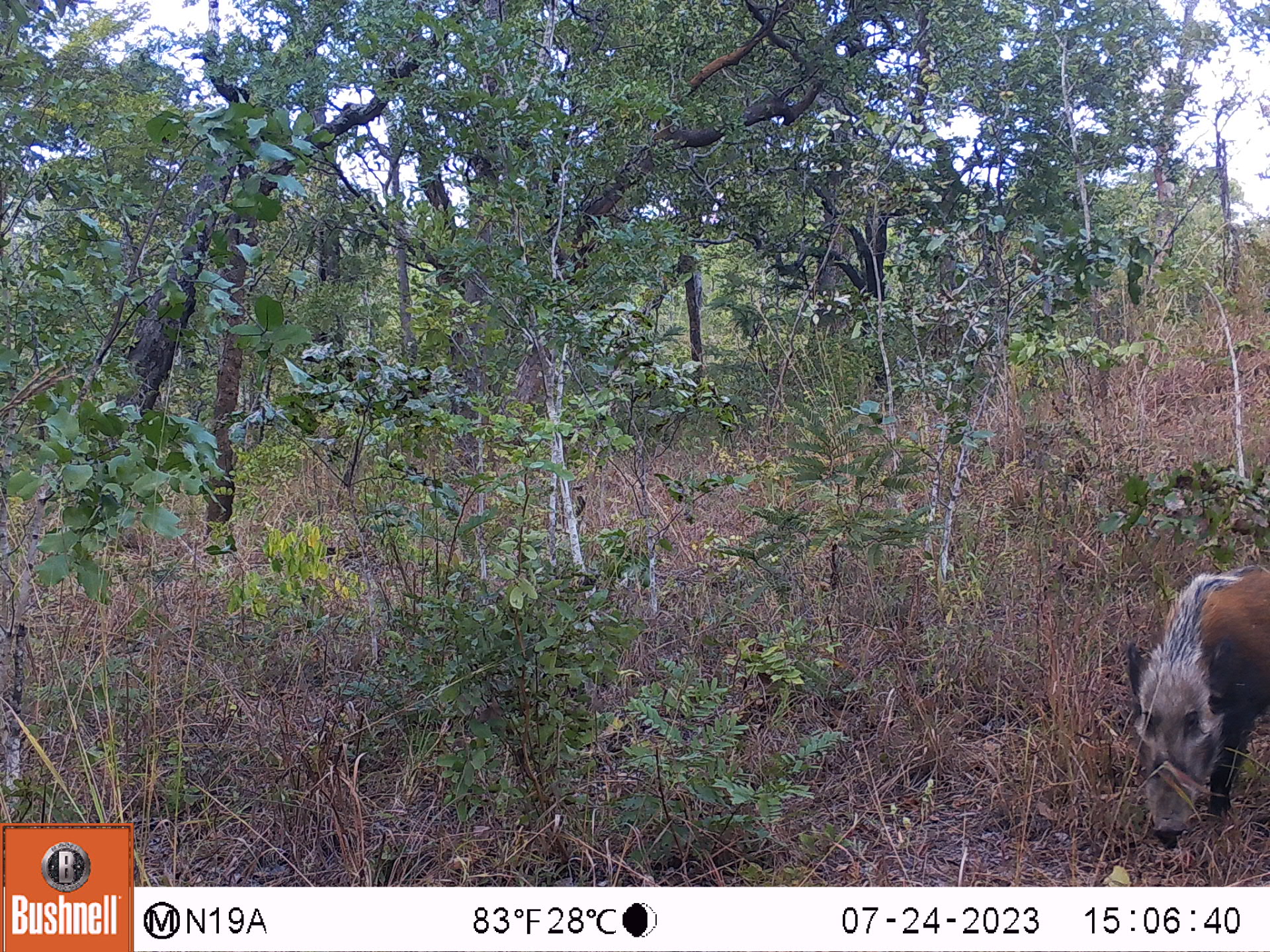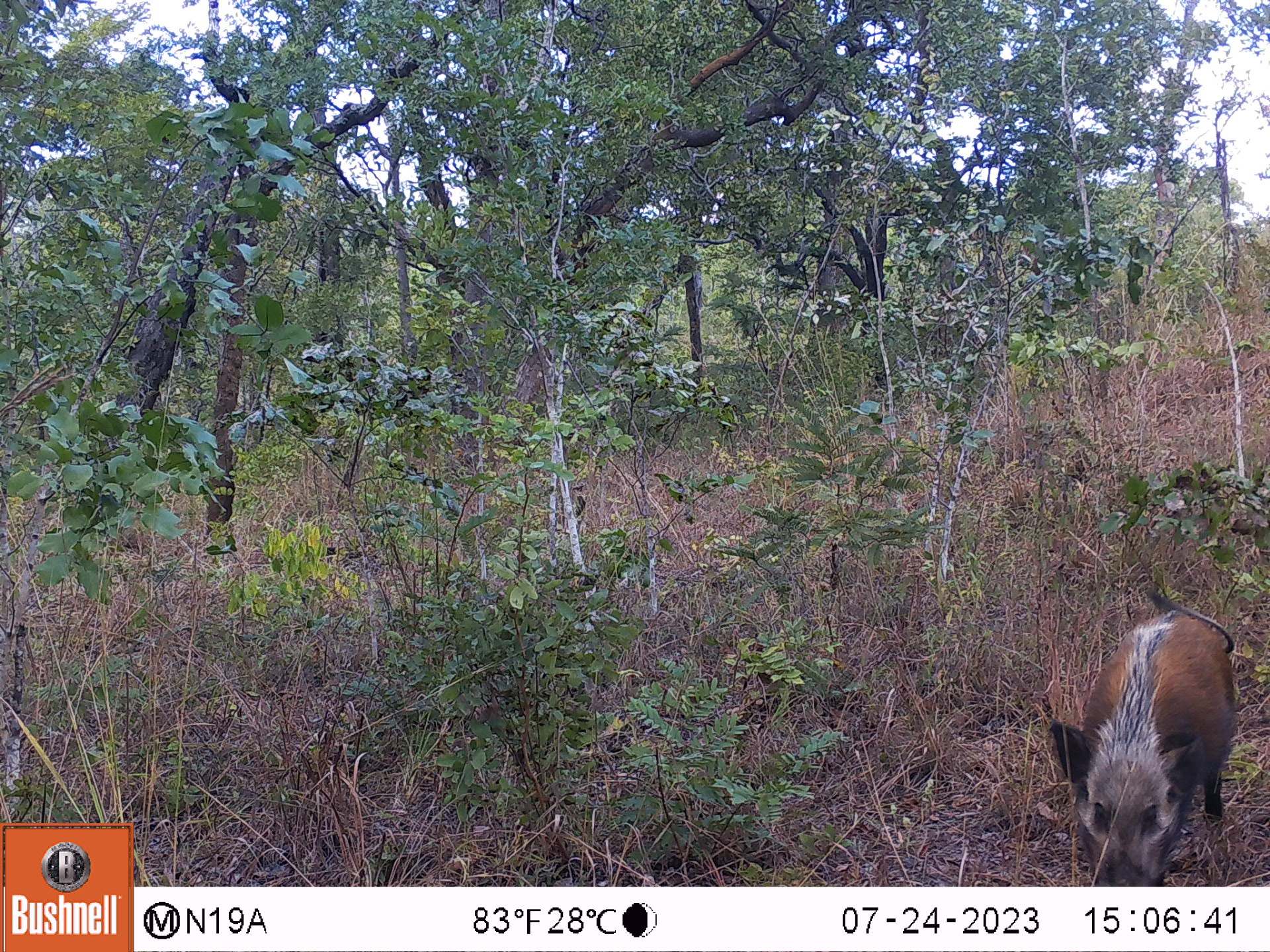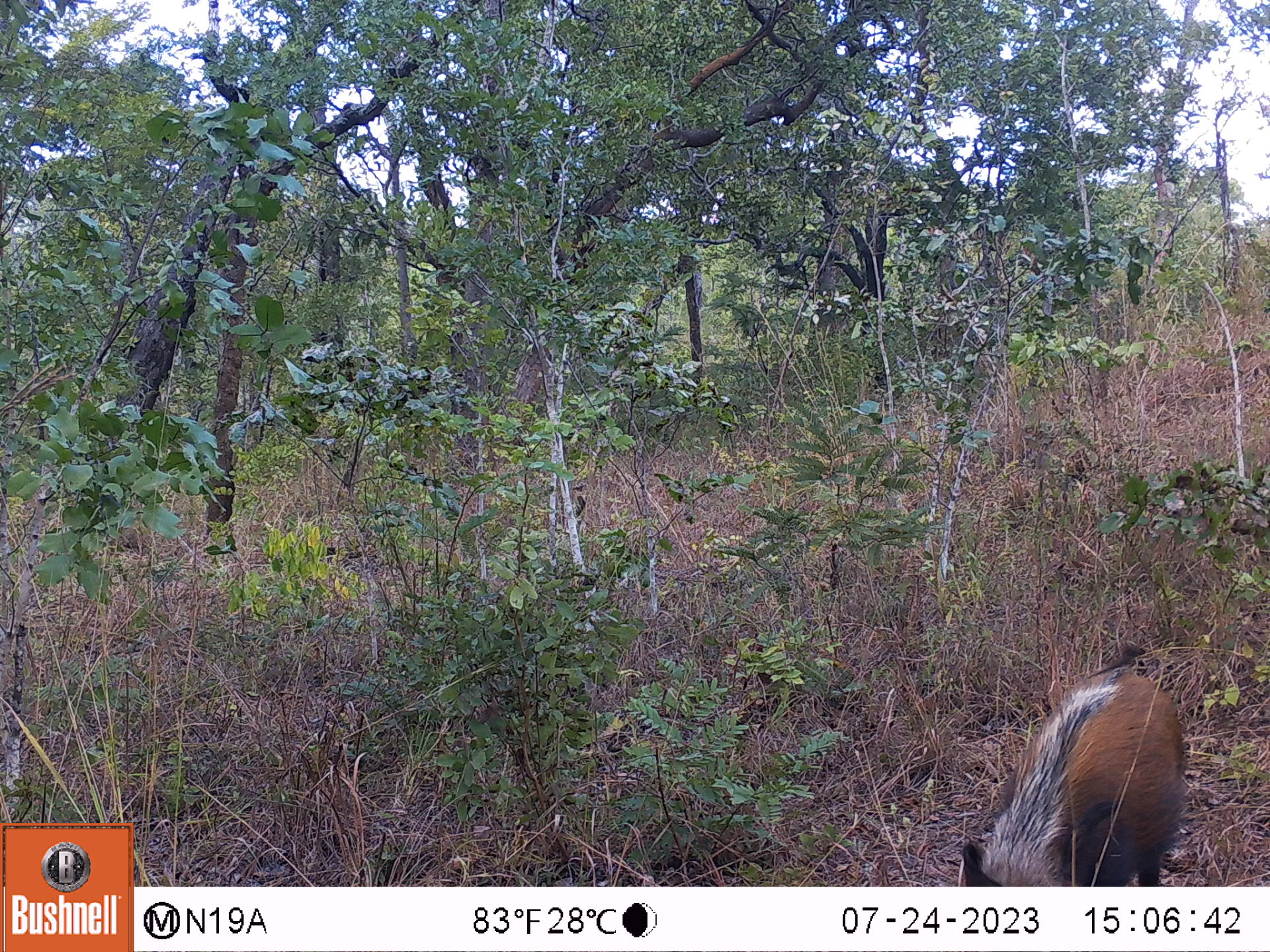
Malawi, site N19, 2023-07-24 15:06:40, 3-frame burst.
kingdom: Animalia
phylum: Chordata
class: Mammalia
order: Artiodactyla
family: Suidae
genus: Potamochoerus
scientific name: Potamochoerus larvatus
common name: bushpig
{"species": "bushpig (Potamochoerus larvatus)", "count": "1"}